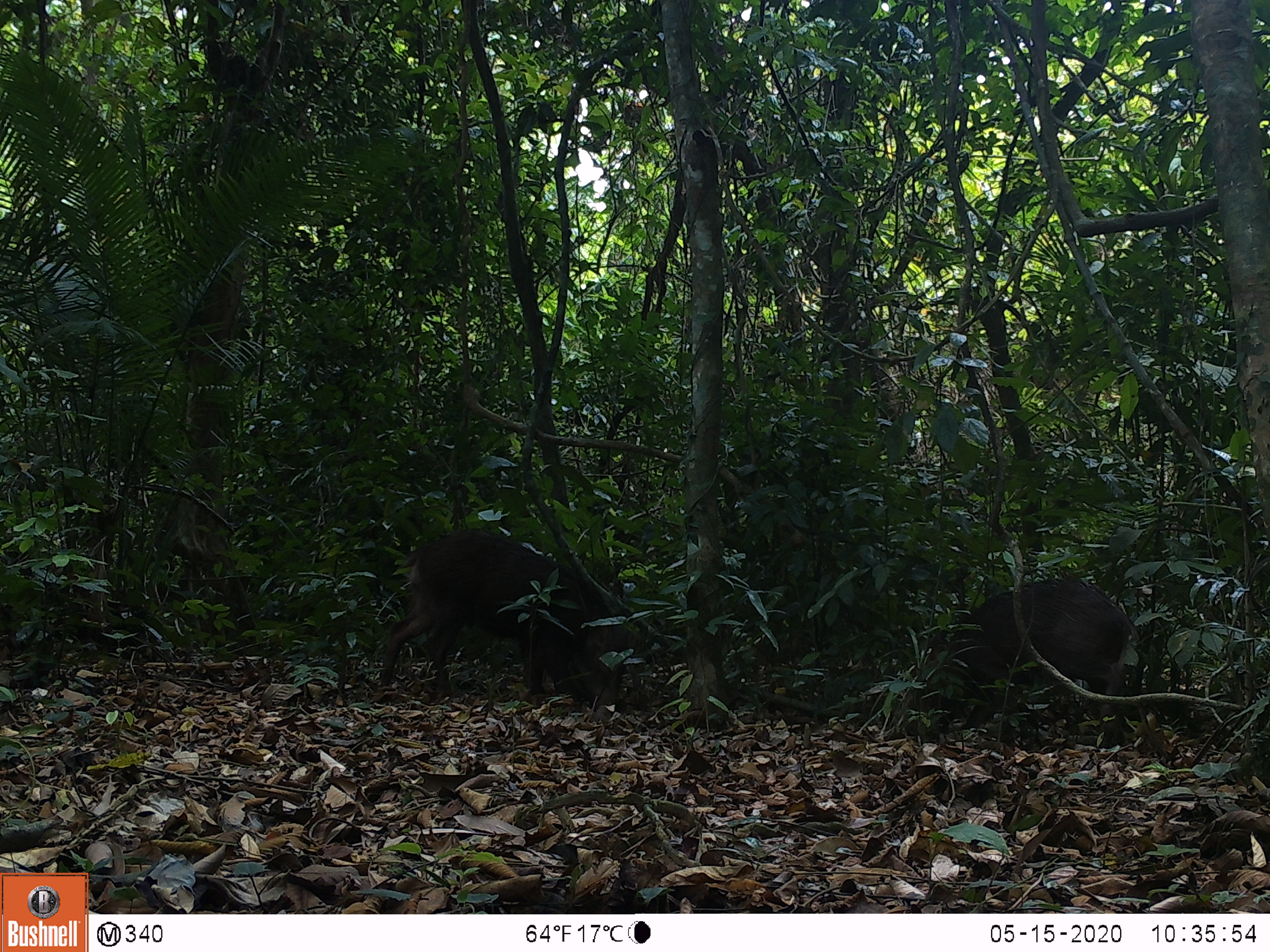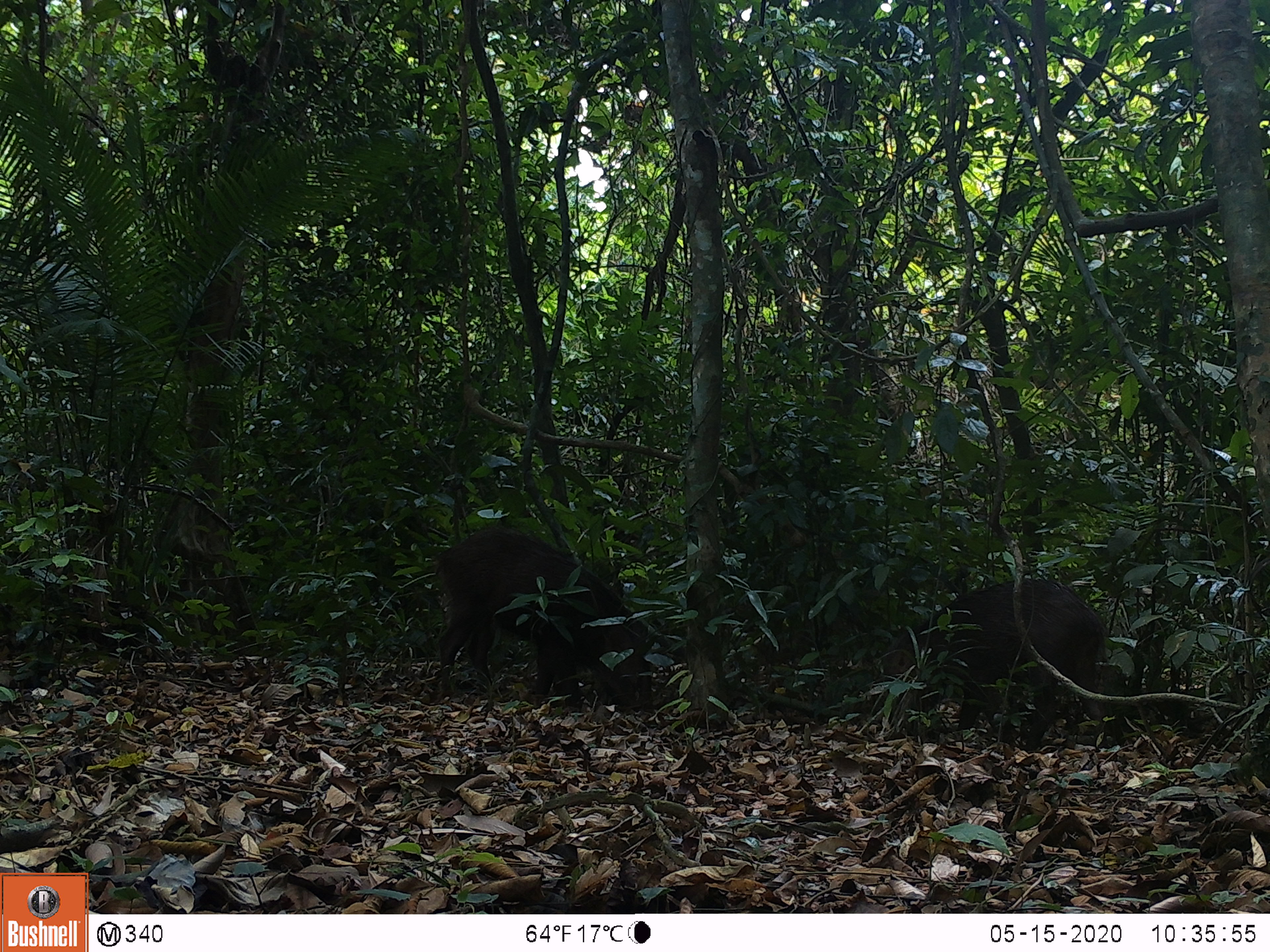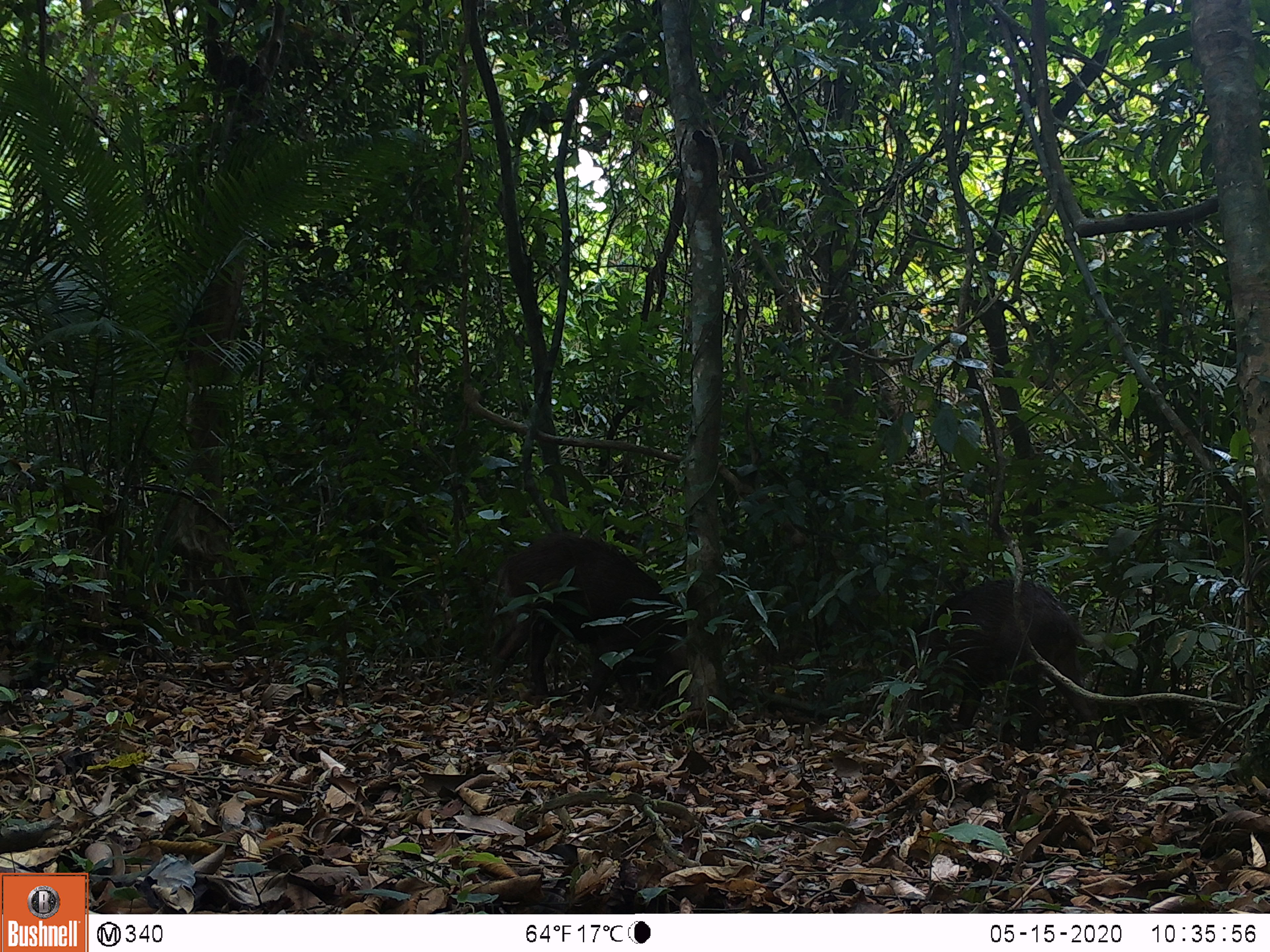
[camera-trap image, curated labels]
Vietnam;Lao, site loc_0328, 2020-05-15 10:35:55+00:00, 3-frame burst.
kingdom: Animalia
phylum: Chordata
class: Mammalia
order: Artiodactyla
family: Suidae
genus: Sus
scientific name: Sus scrofa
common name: eurasian wild pig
Eurasian wild pig (Sus scrofa). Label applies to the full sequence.